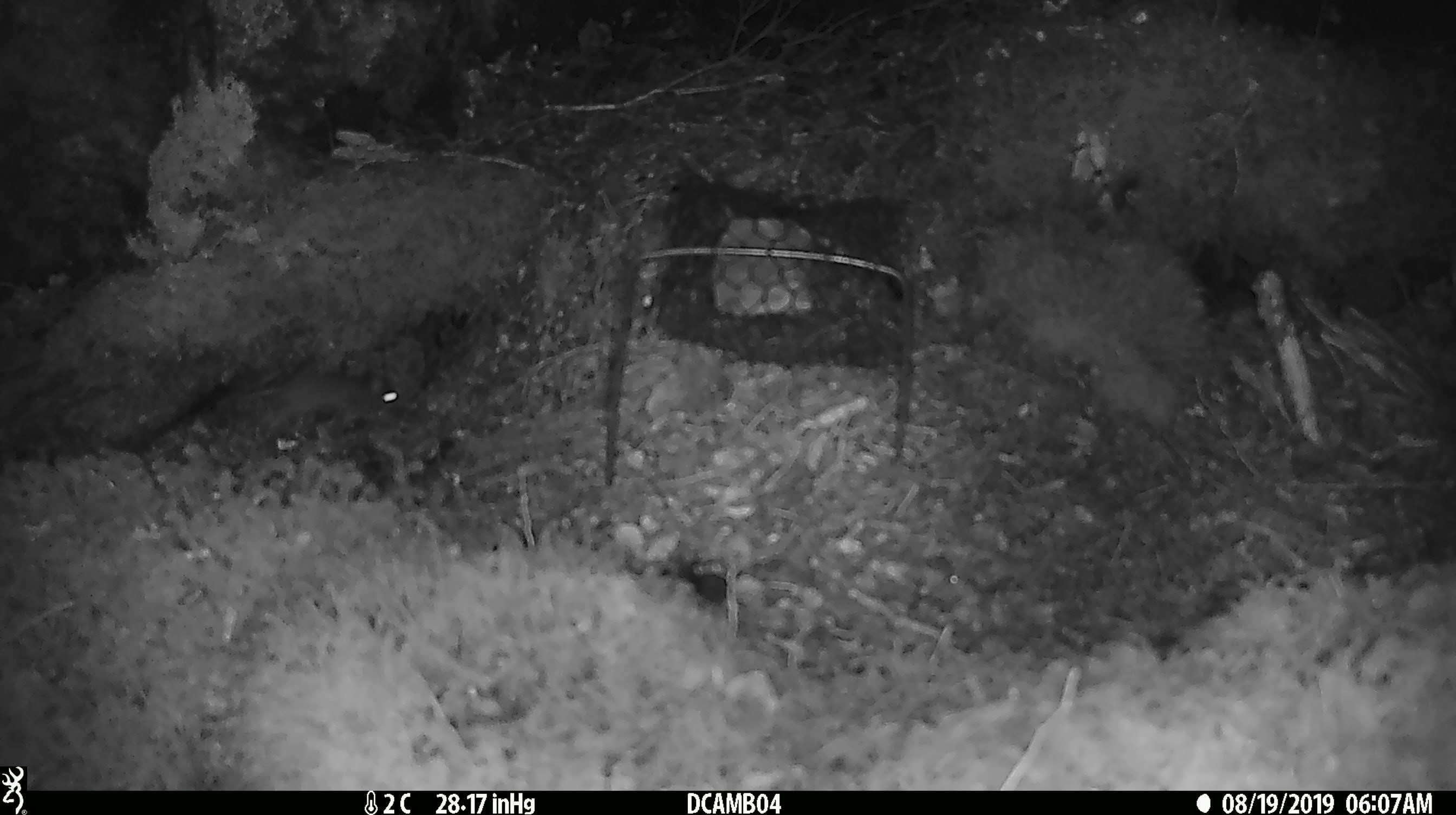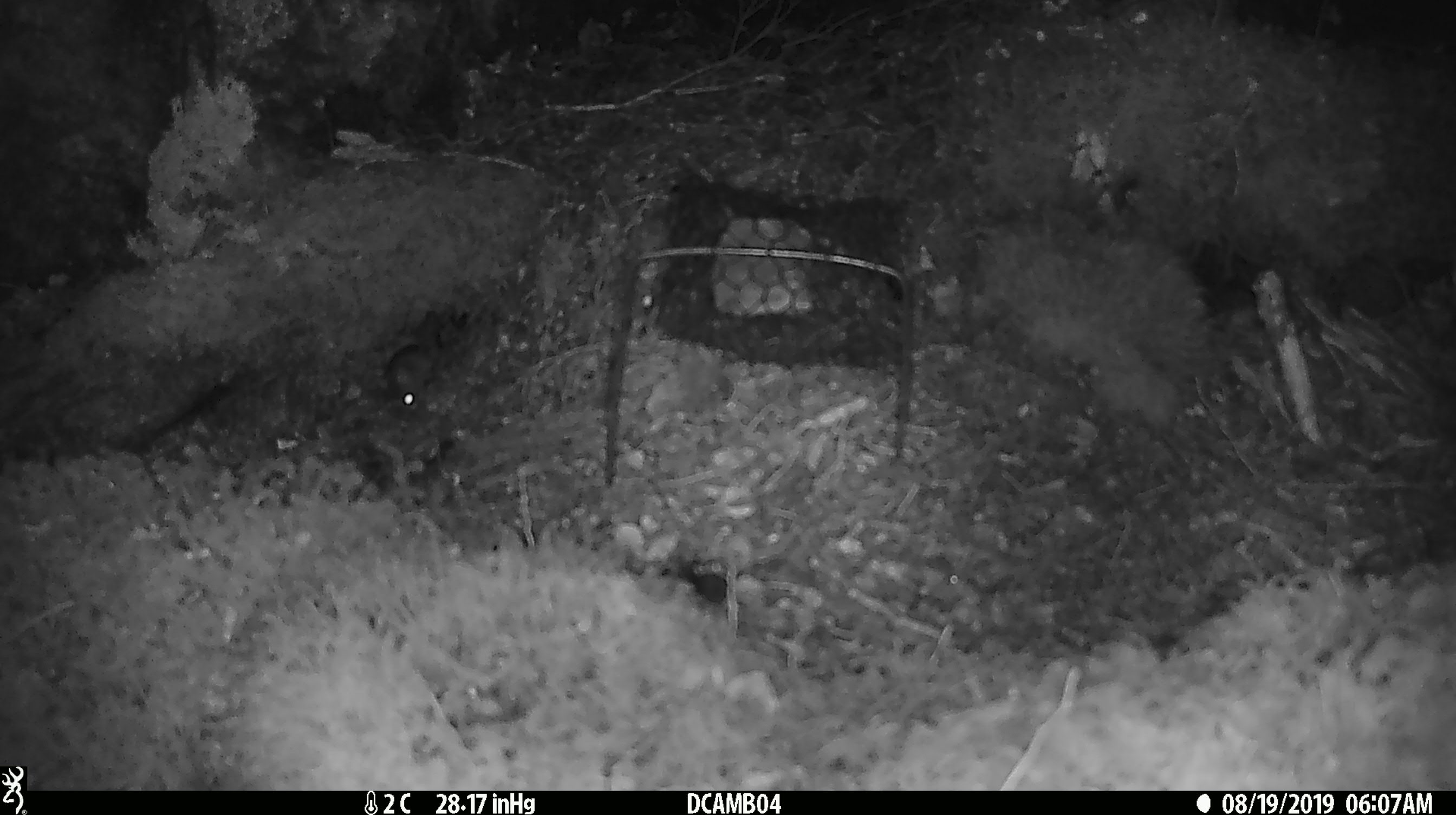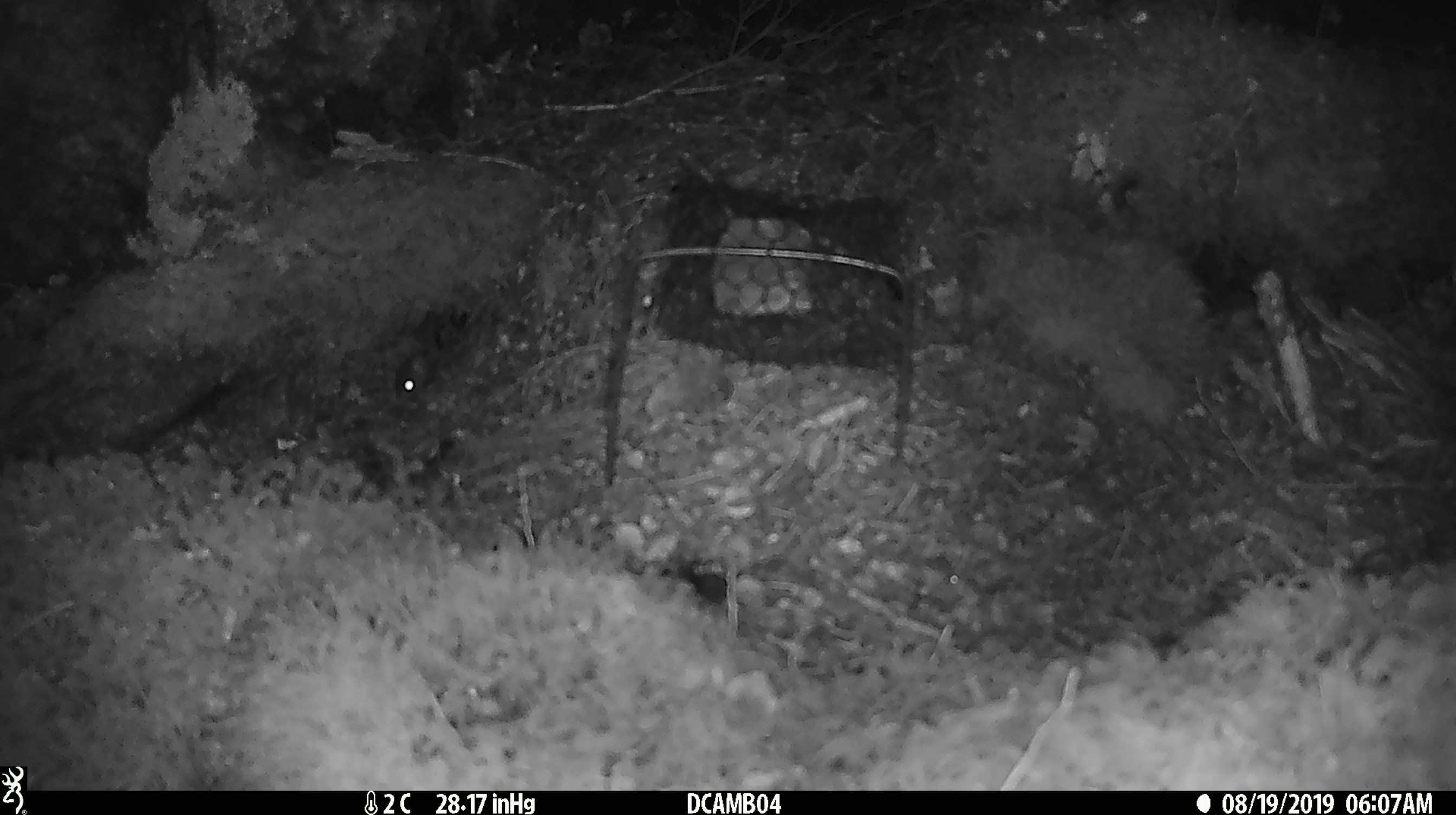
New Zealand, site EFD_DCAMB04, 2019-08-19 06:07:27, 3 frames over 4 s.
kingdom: Animalia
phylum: Chordata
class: Mammalia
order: Rodentia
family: Muridae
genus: Mus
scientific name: Mus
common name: mouse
Mouse (Mus).